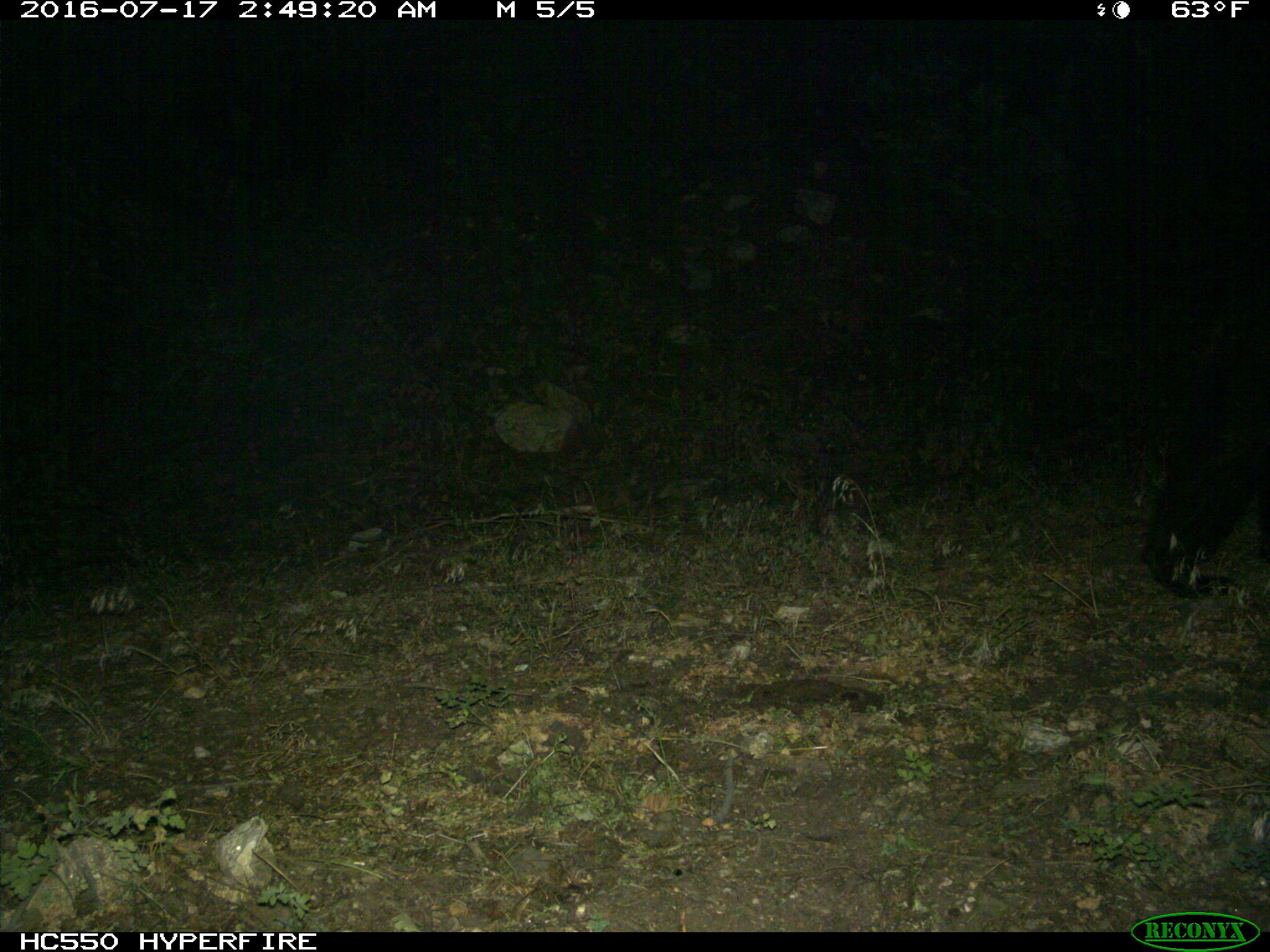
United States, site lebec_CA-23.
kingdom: Animalia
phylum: Chordata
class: Mammalia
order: Carnivora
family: Ursidae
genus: Ursus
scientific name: Ursus americanus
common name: american black bear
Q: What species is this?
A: Ursus americanus (american black bear).